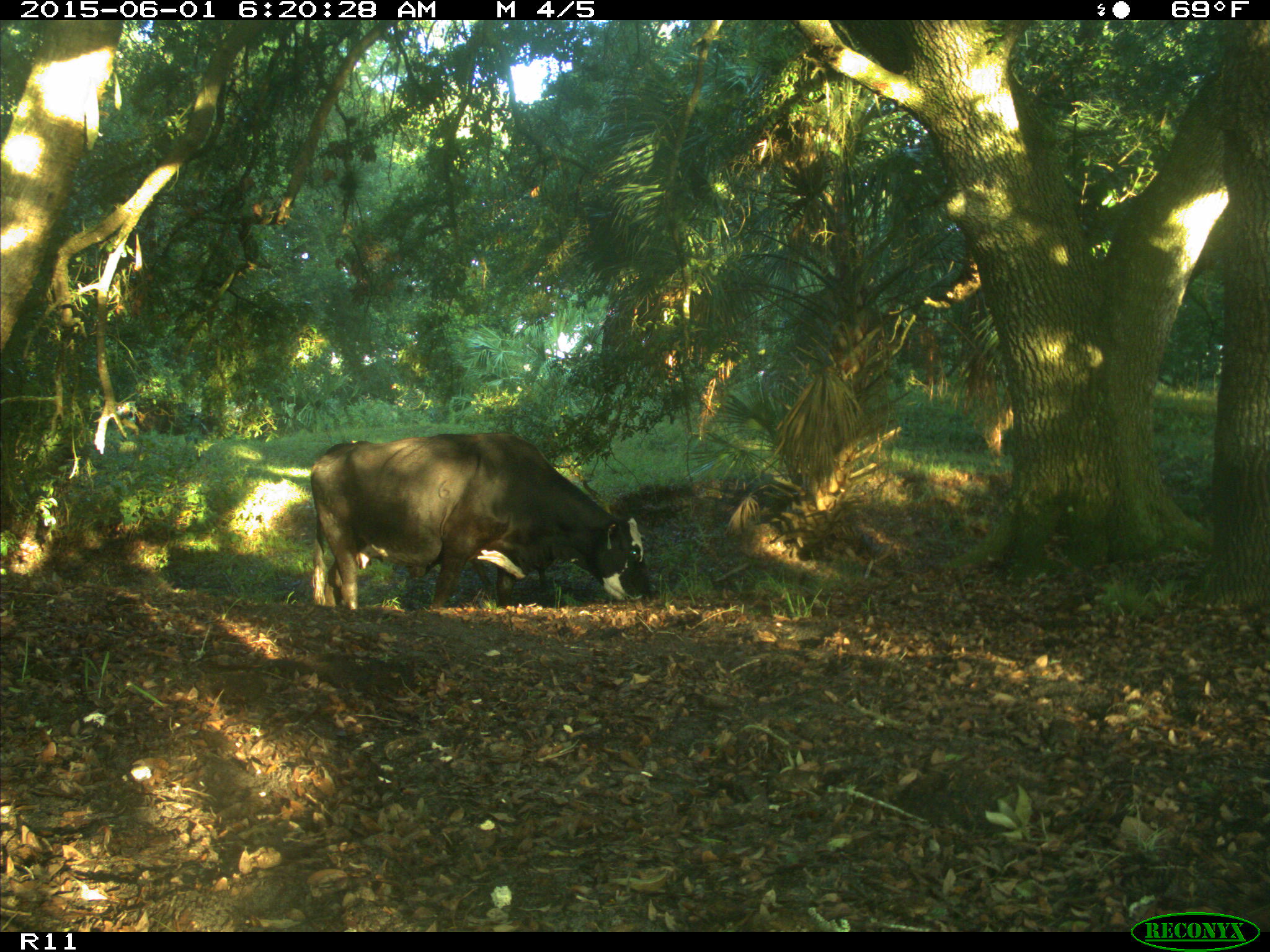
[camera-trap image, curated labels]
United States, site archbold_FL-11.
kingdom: Animalia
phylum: Chordata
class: Mammalia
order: Artiodactyla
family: Bovidae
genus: Bos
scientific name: Bos taurus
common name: domestic cow